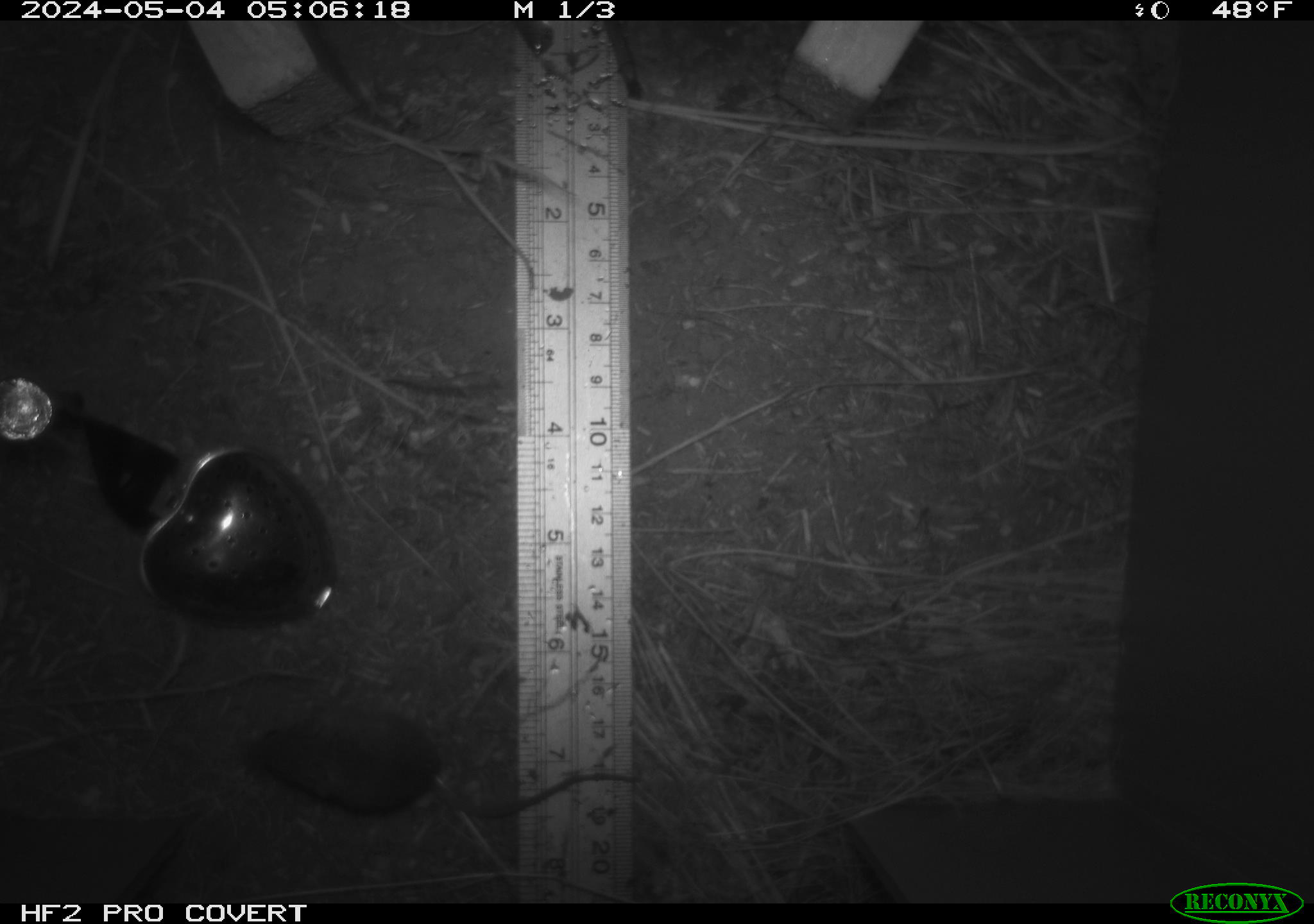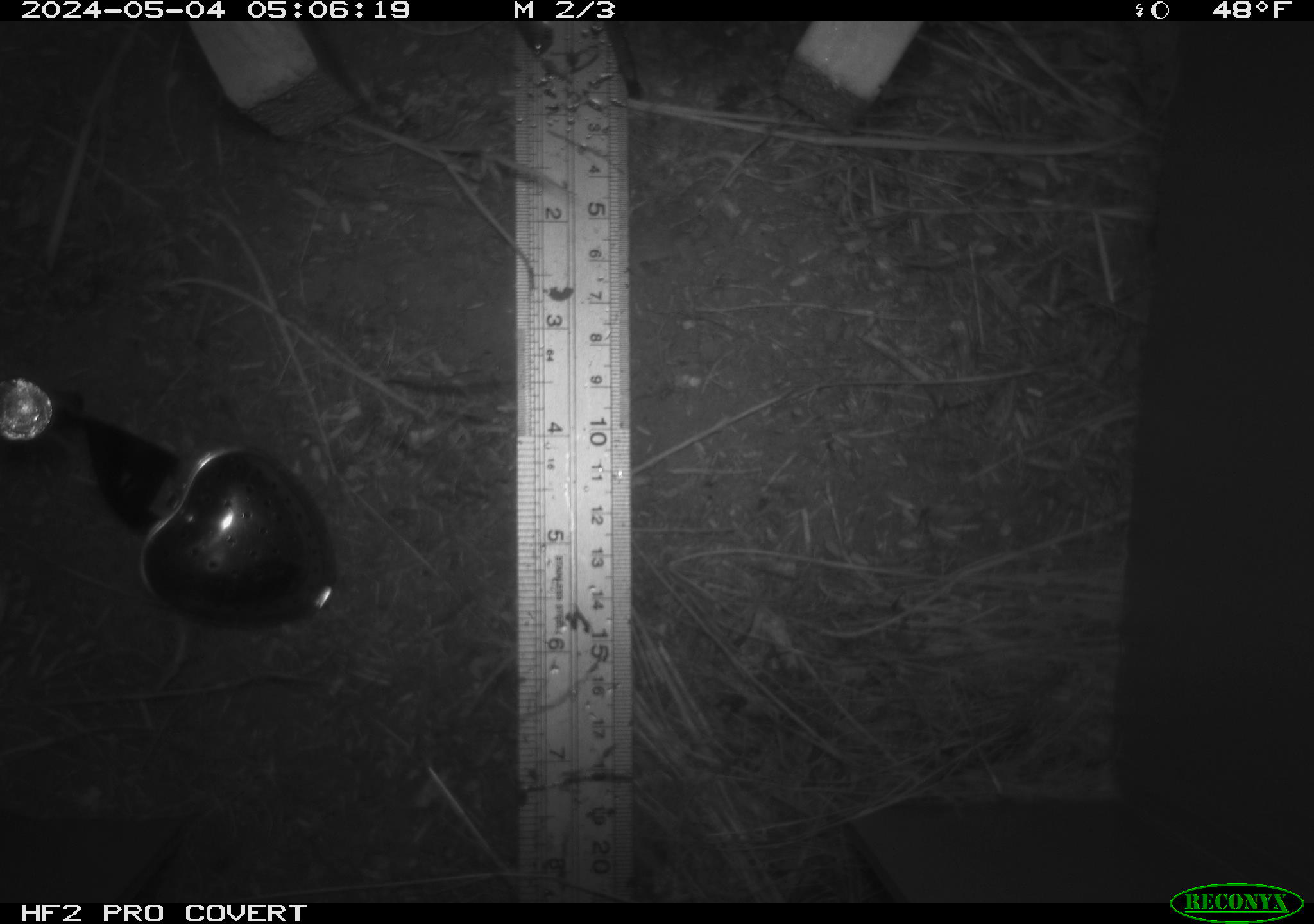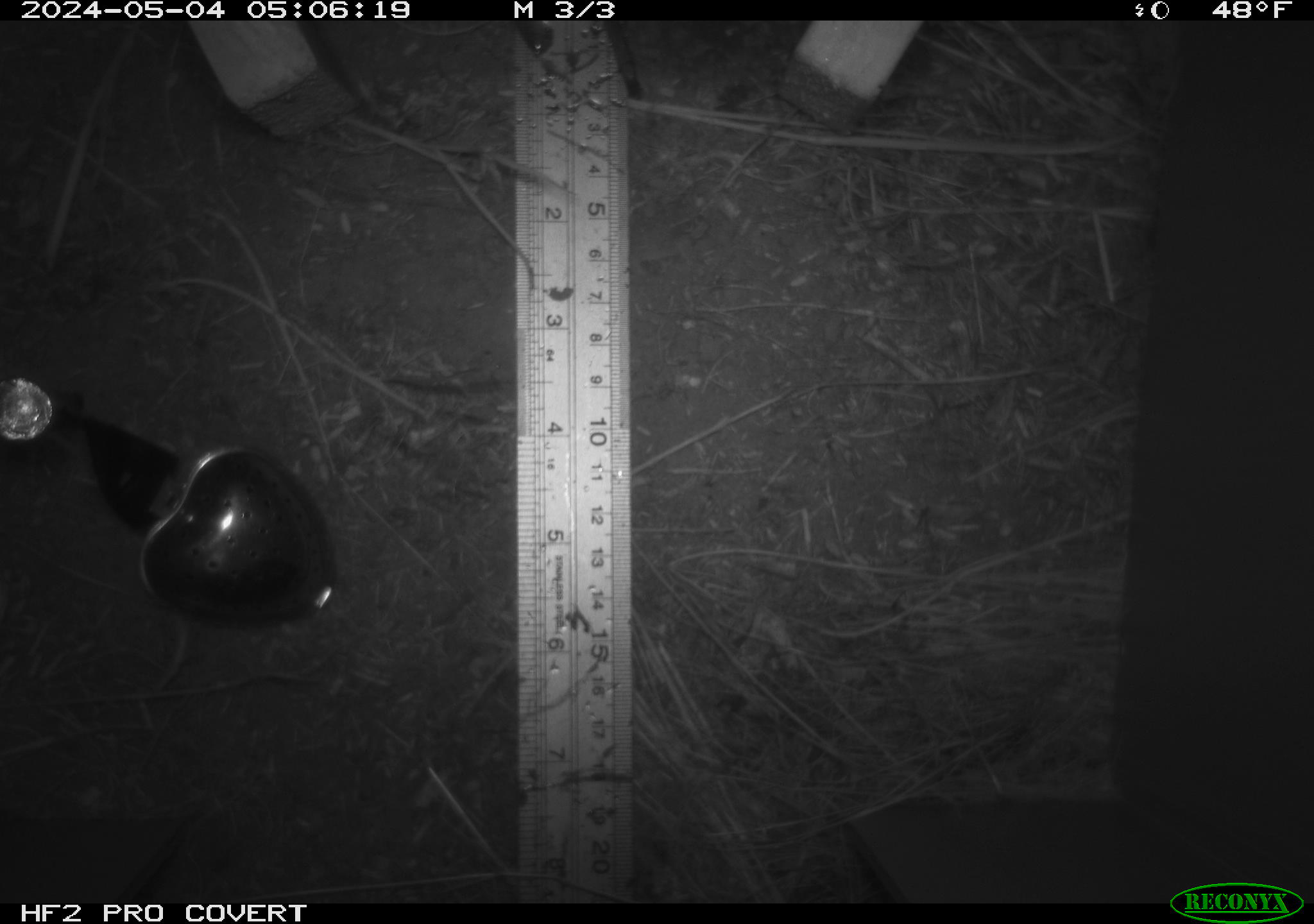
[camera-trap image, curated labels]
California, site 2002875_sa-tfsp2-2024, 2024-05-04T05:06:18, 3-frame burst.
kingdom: Animalia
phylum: Chordata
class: Mammalia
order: Rodentia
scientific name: Rodentia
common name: mouse species